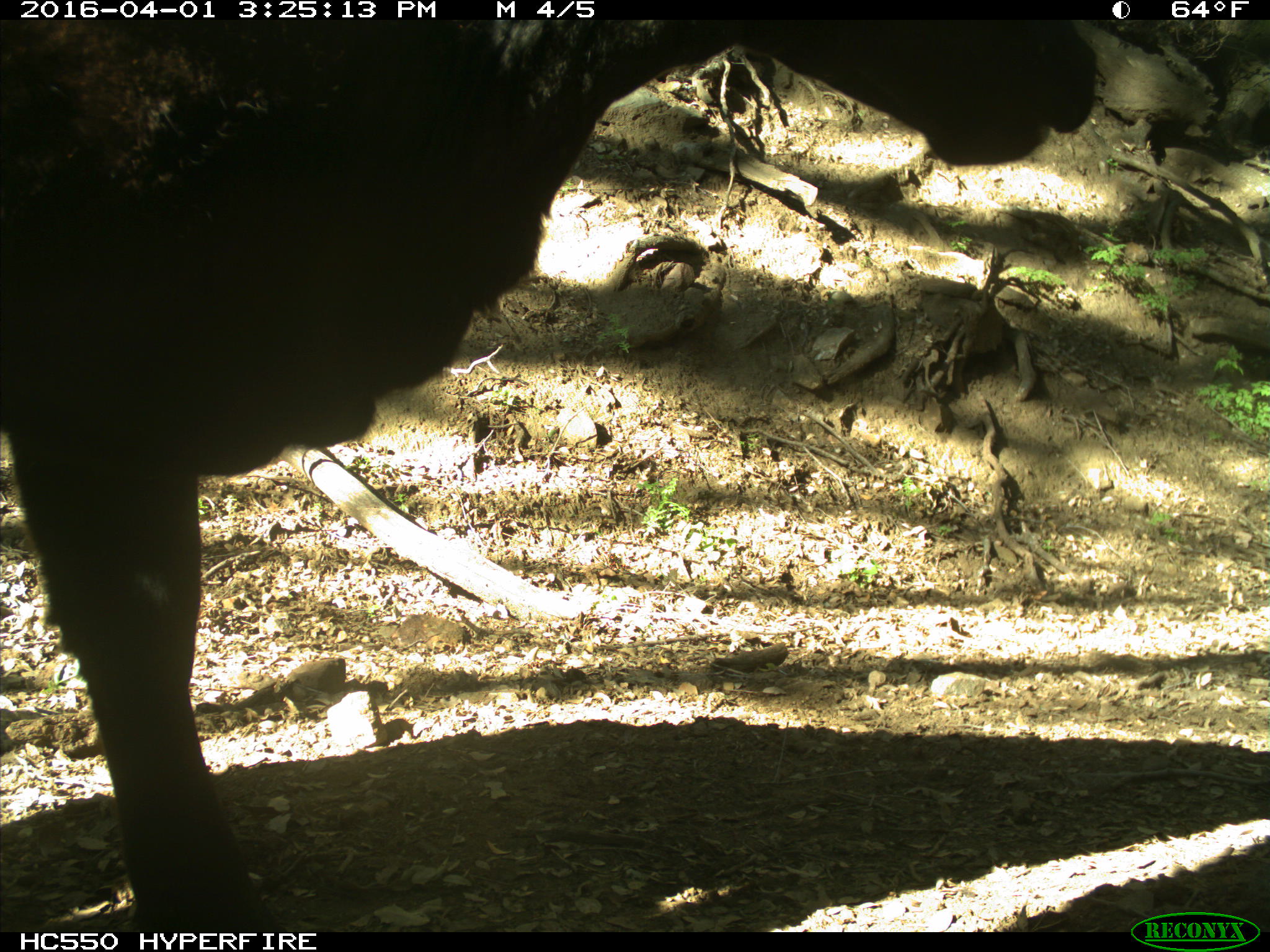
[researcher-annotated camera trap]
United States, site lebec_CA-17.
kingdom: Animalia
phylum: Chordata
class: Mammalia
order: Artiodactyla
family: Bovidae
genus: Bos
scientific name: Bos taurus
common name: domestic cow